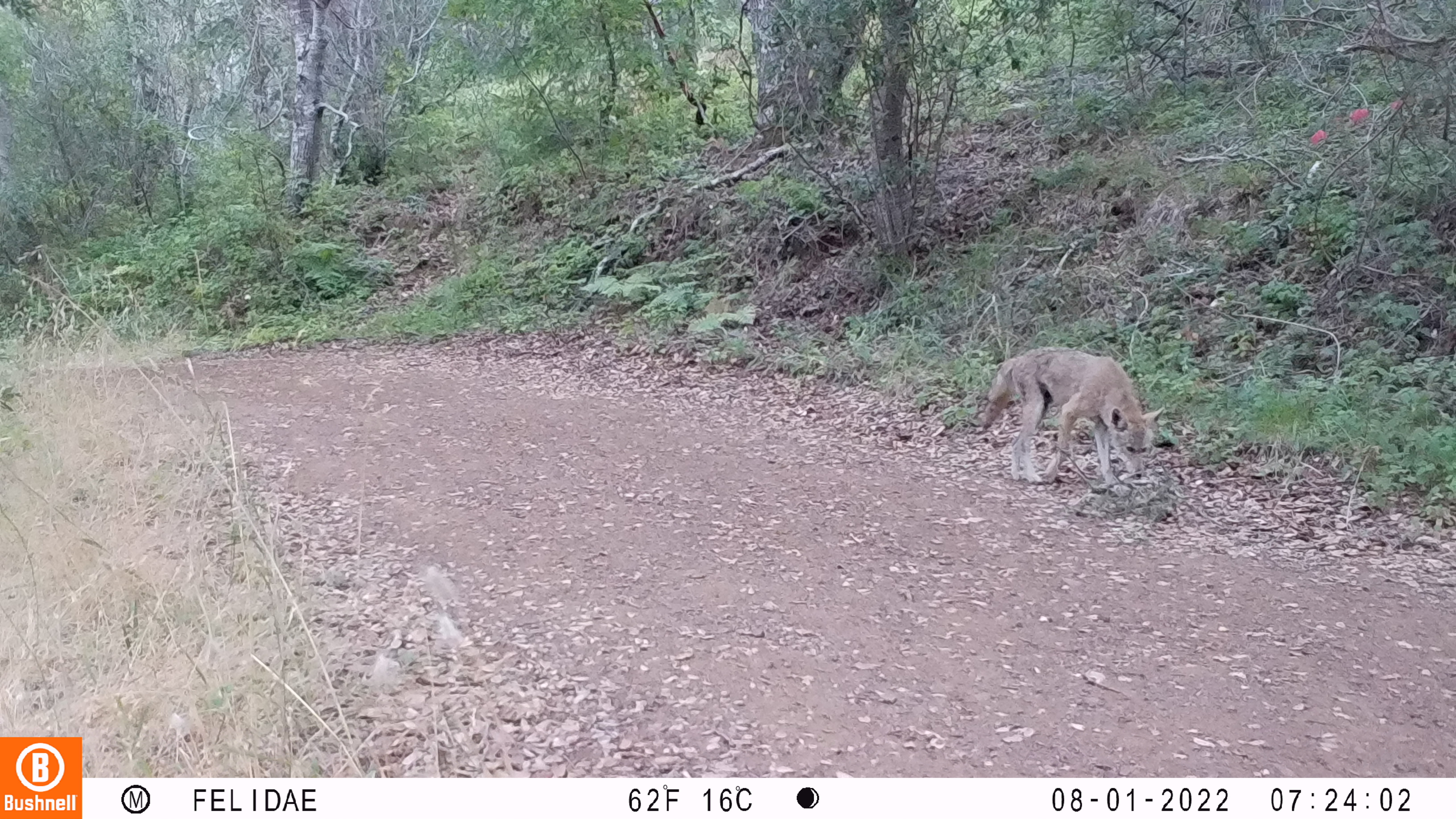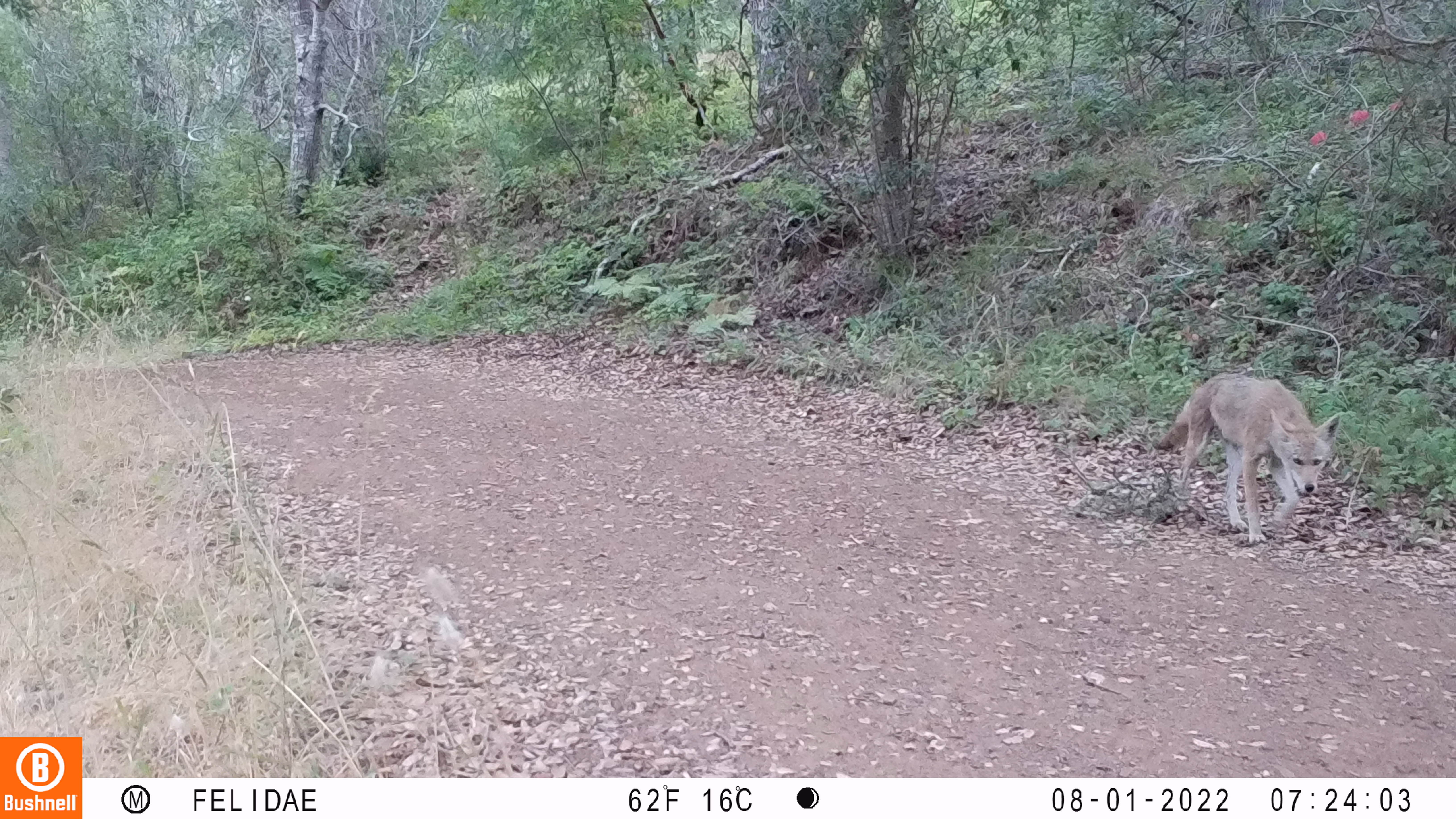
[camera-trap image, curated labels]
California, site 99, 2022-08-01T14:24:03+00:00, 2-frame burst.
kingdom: Animalia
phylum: Chordata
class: Mammalia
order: Carnivora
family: Canidae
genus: Canis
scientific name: Canis latrans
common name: coyote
Coyote (Canis latrans).